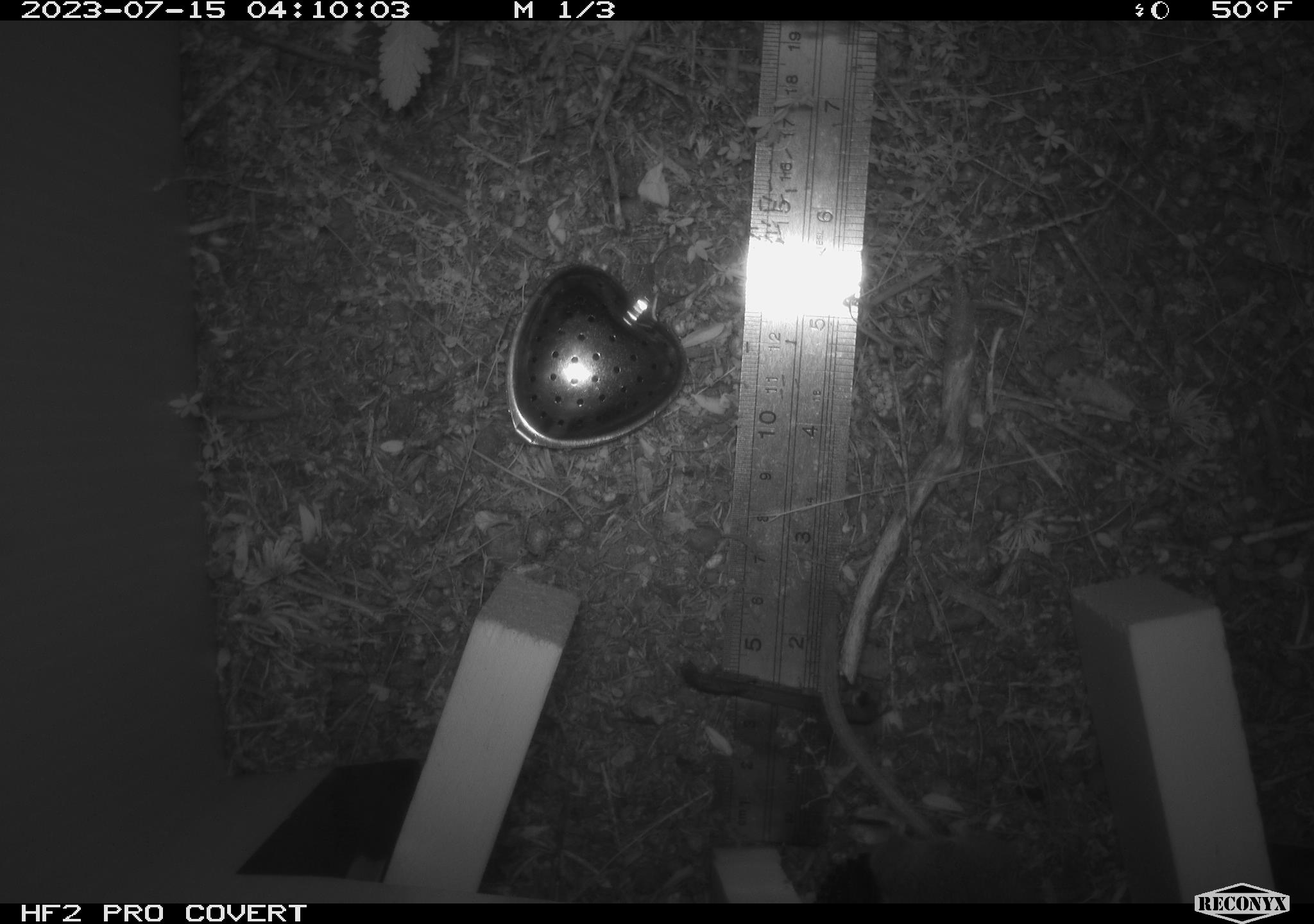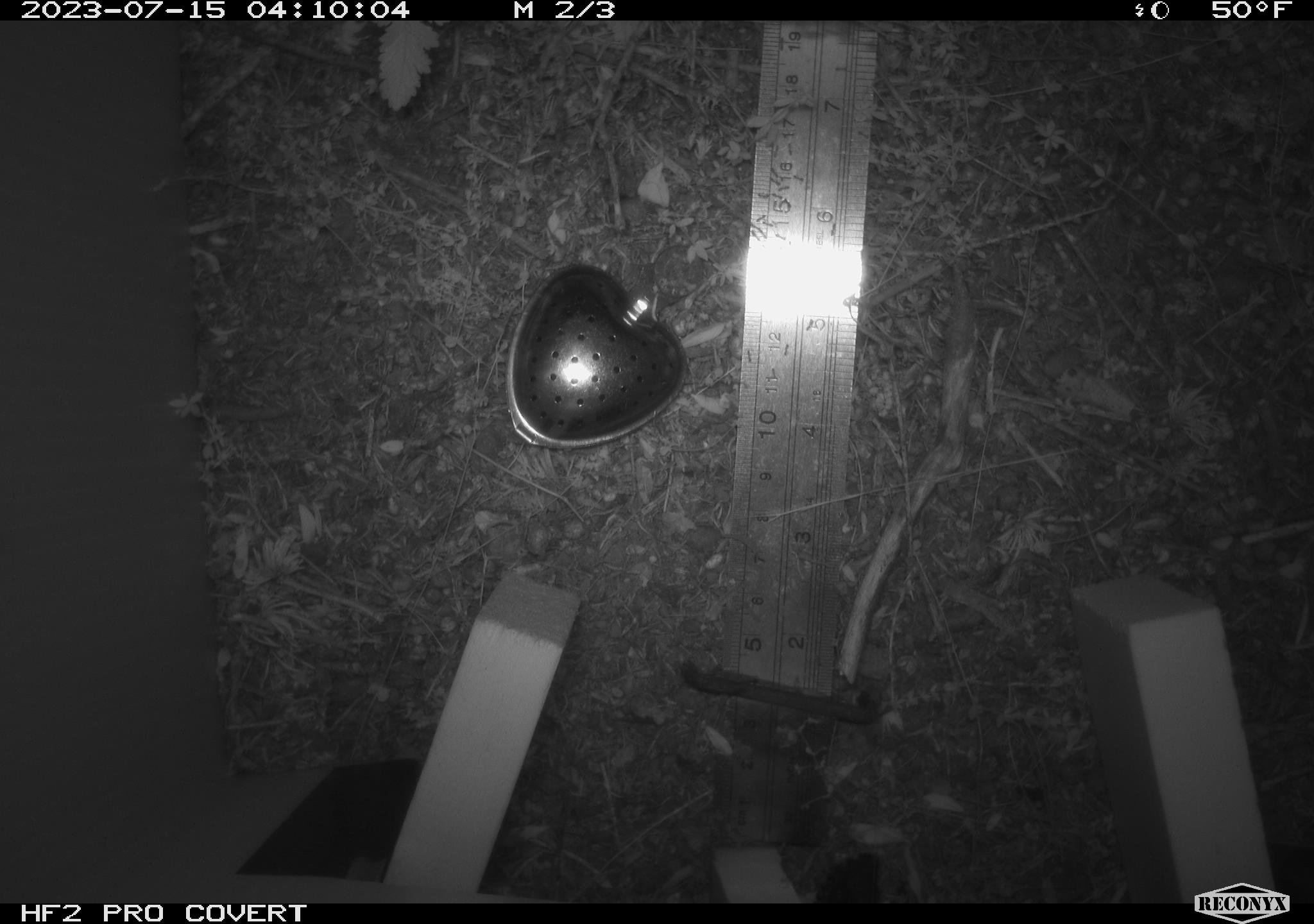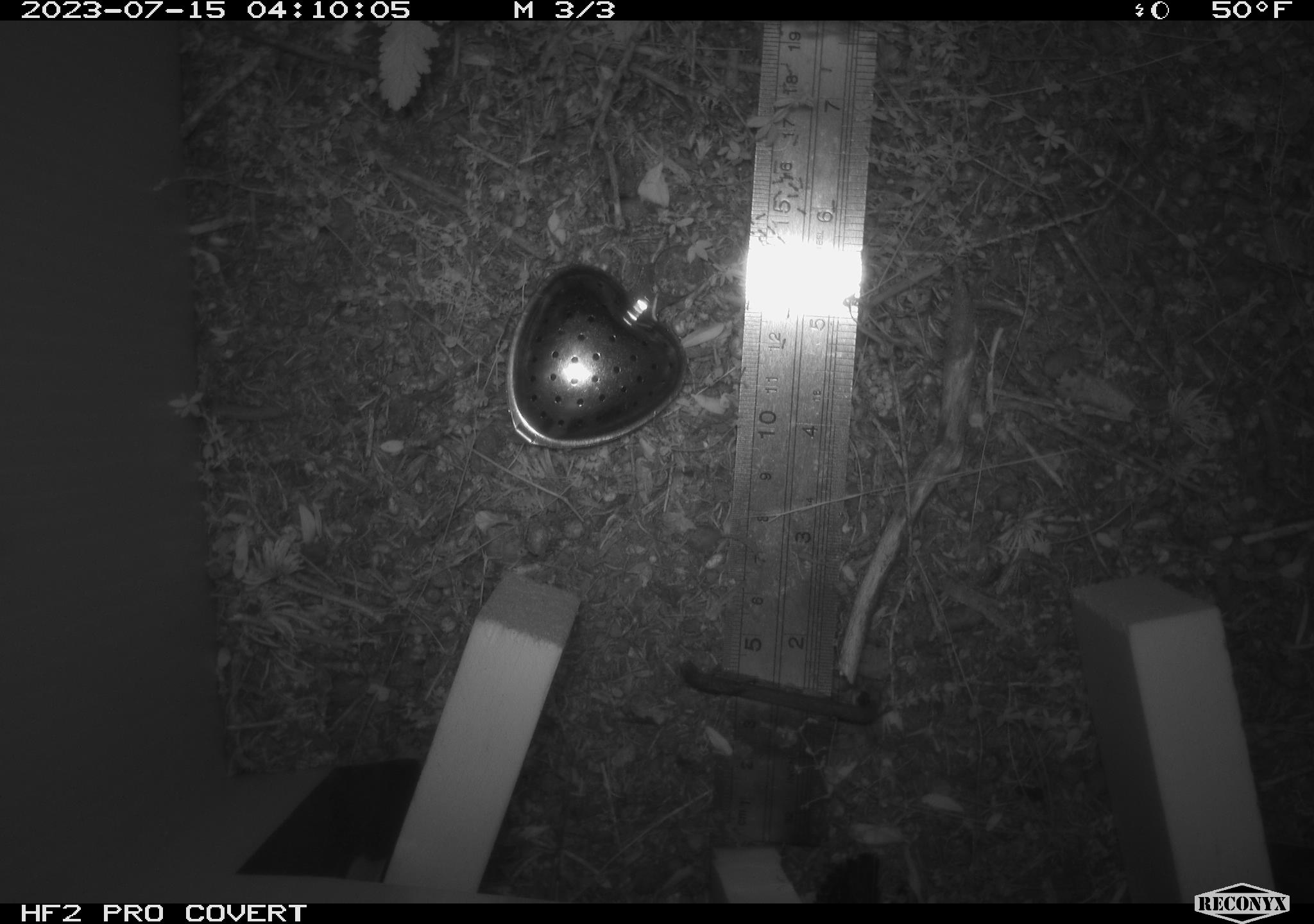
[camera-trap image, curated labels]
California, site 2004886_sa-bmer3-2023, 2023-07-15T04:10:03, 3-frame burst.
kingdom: Animalia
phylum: Chordata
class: Mammalia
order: Rodentia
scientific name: Rodentia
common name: mouse species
Mouse species (Rodentia).